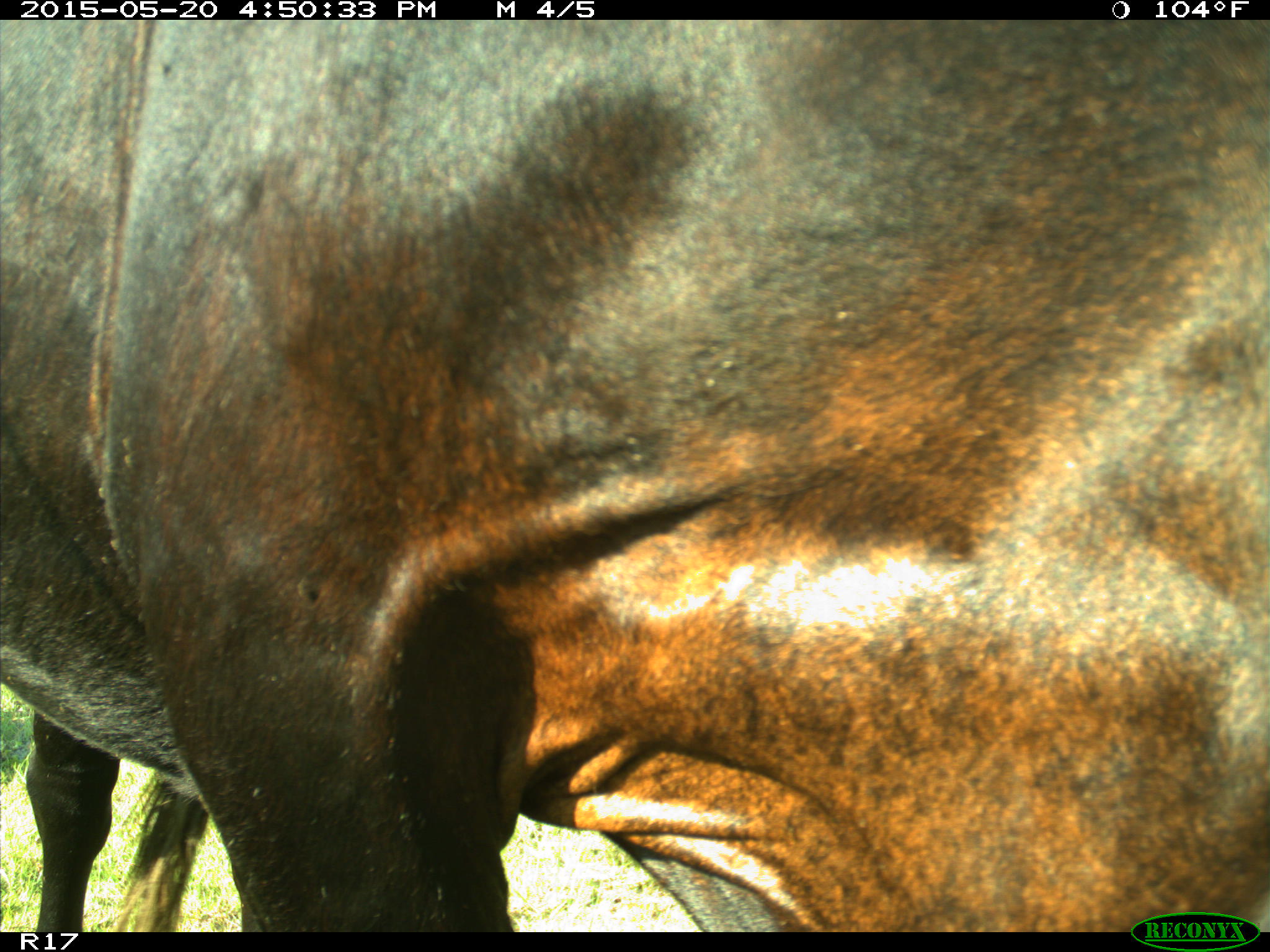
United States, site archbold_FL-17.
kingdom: Animalia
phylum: Chordata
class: Mammalia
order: Artiodactyla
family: Bovidae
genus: Bos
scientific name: Bos taurus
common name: domestic cow